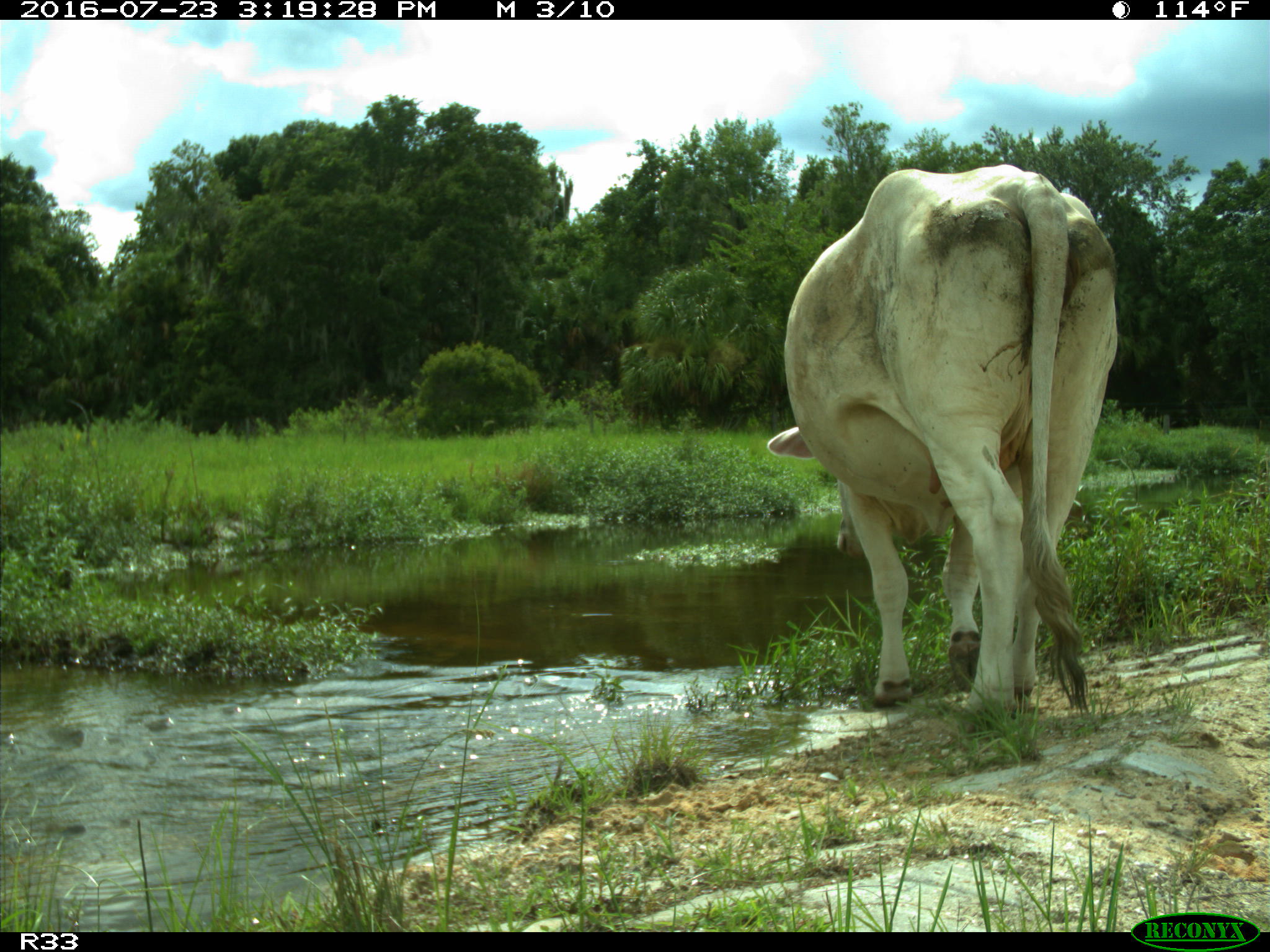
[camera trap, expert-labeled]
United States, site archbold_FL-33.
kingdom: Animalia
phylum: Chordata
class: Mammalia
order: Artiodactyla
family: Bovidae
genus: Bos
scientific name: Bos taurus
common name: domestic cow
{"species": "Bos taurus (domestic cow)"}